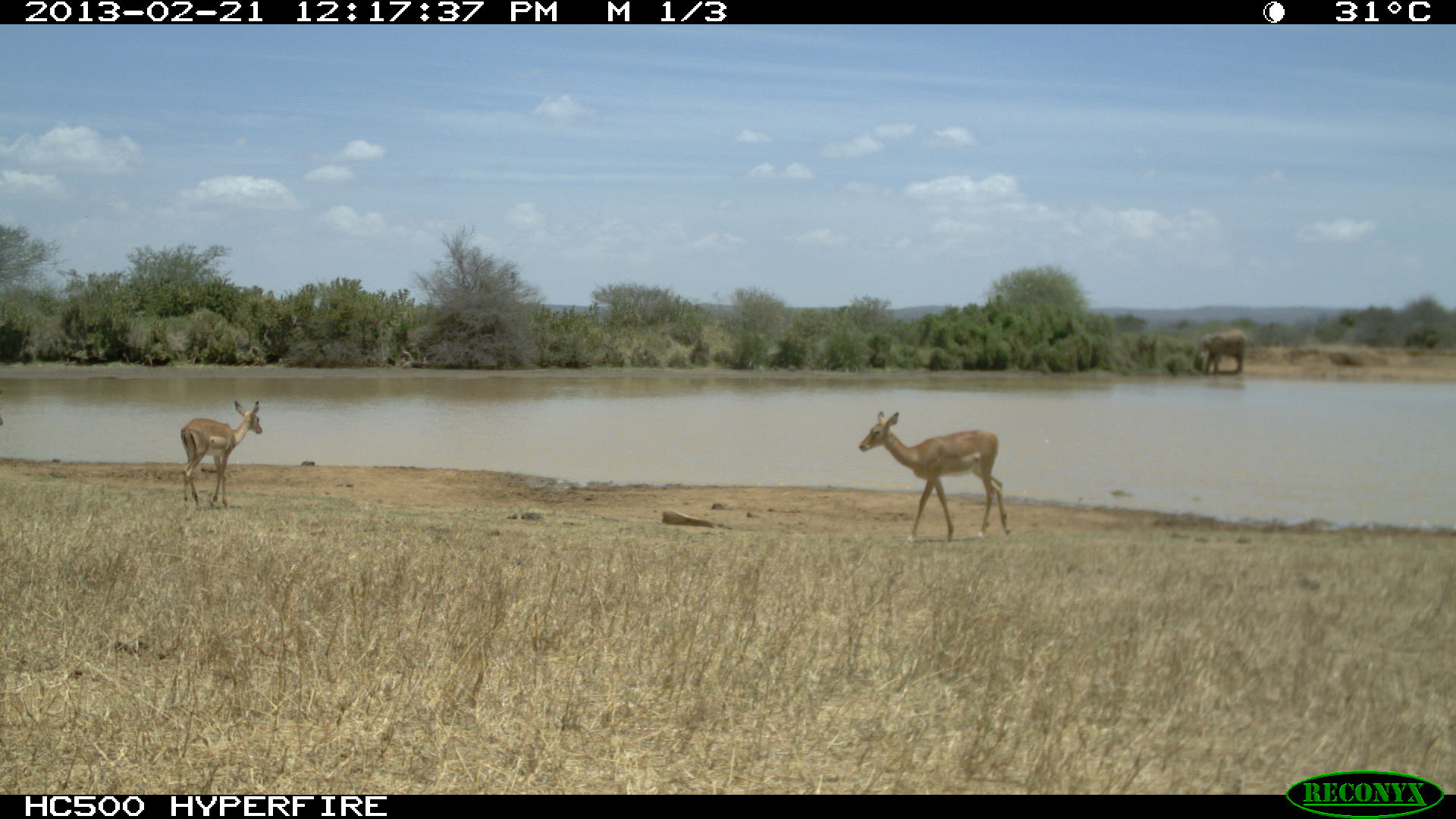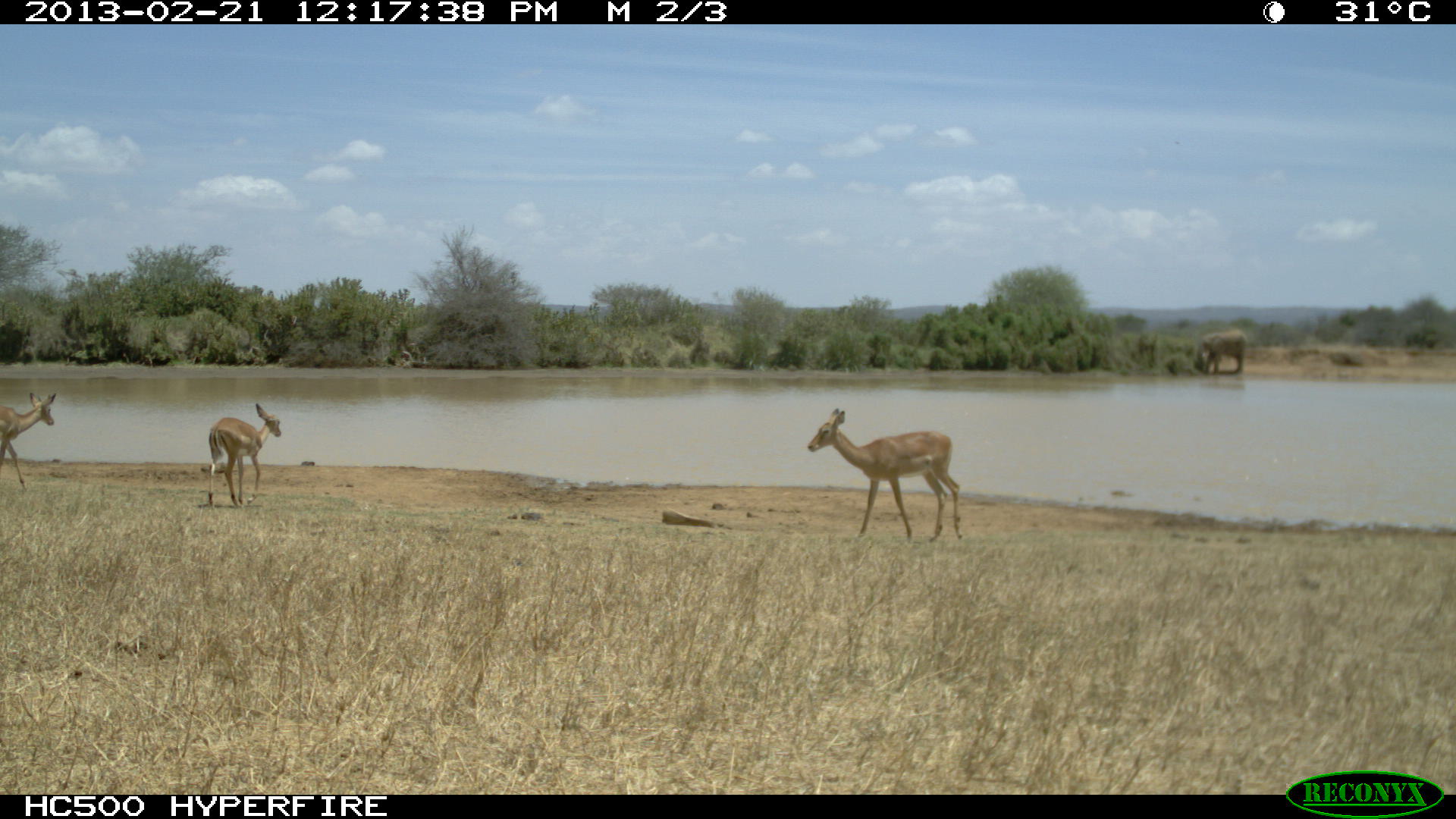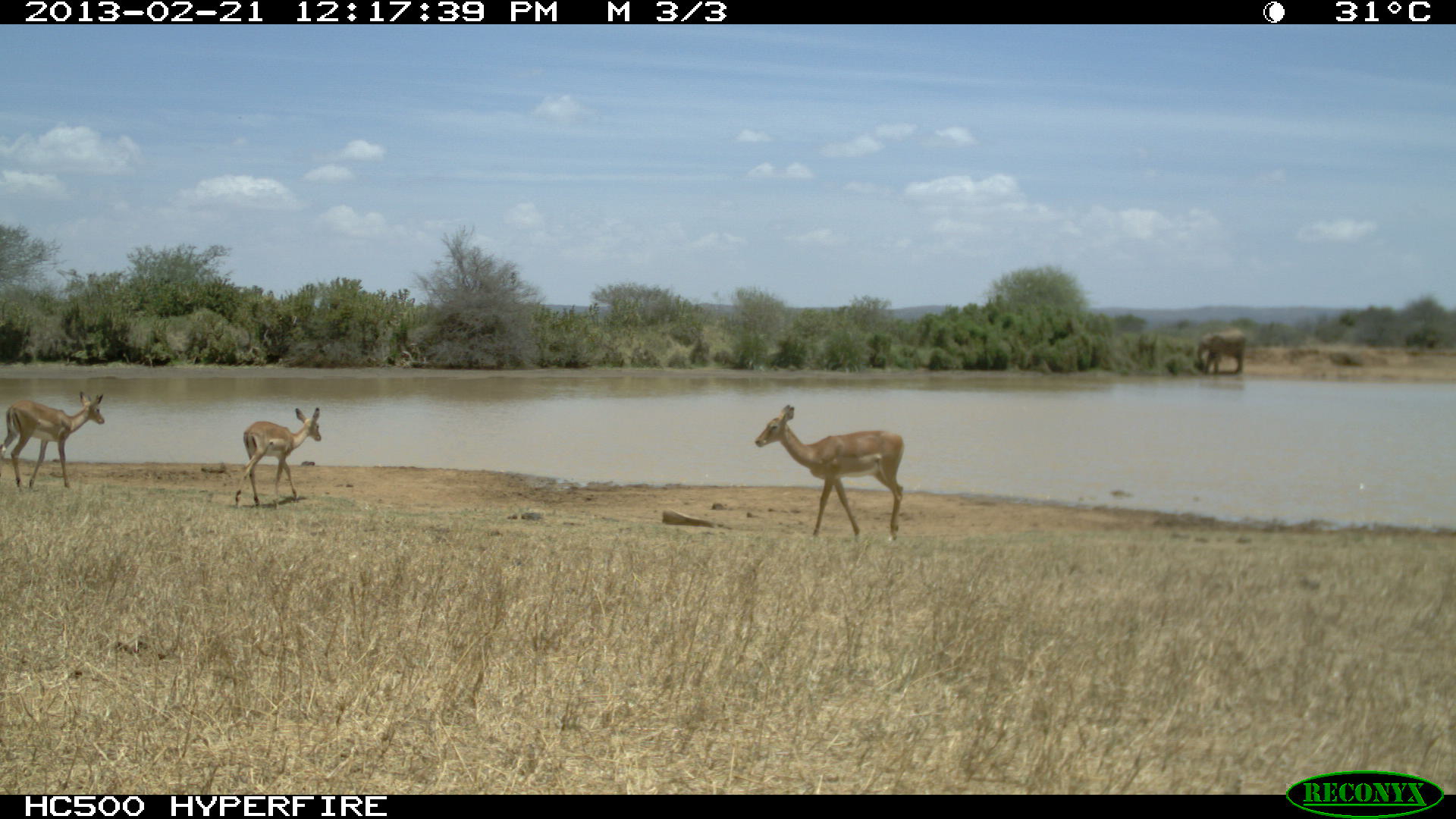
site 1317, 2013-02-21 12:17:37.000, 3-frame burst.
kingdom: Animalia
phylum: Chordata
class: Mammalia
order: Artiodactyla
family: Bovidae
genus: Aepyceros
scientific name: Aepyceros melampus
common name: impala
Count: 2.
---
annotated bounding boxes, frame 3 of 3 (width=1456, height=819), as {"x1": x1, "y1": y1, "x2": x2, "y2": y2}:
aepyceros melampus: {"x1": 755, "y1": 404, "x2": 904, "y2": 542}; {"x1": 0, "y1": 390, "x2": 106, "y2": 491}; {"x1": 235, "y1": 406, "x2": 321, "y2": 509}; {"x1": 1196, "y1": 328, "x2": 1246, "y2": 375}